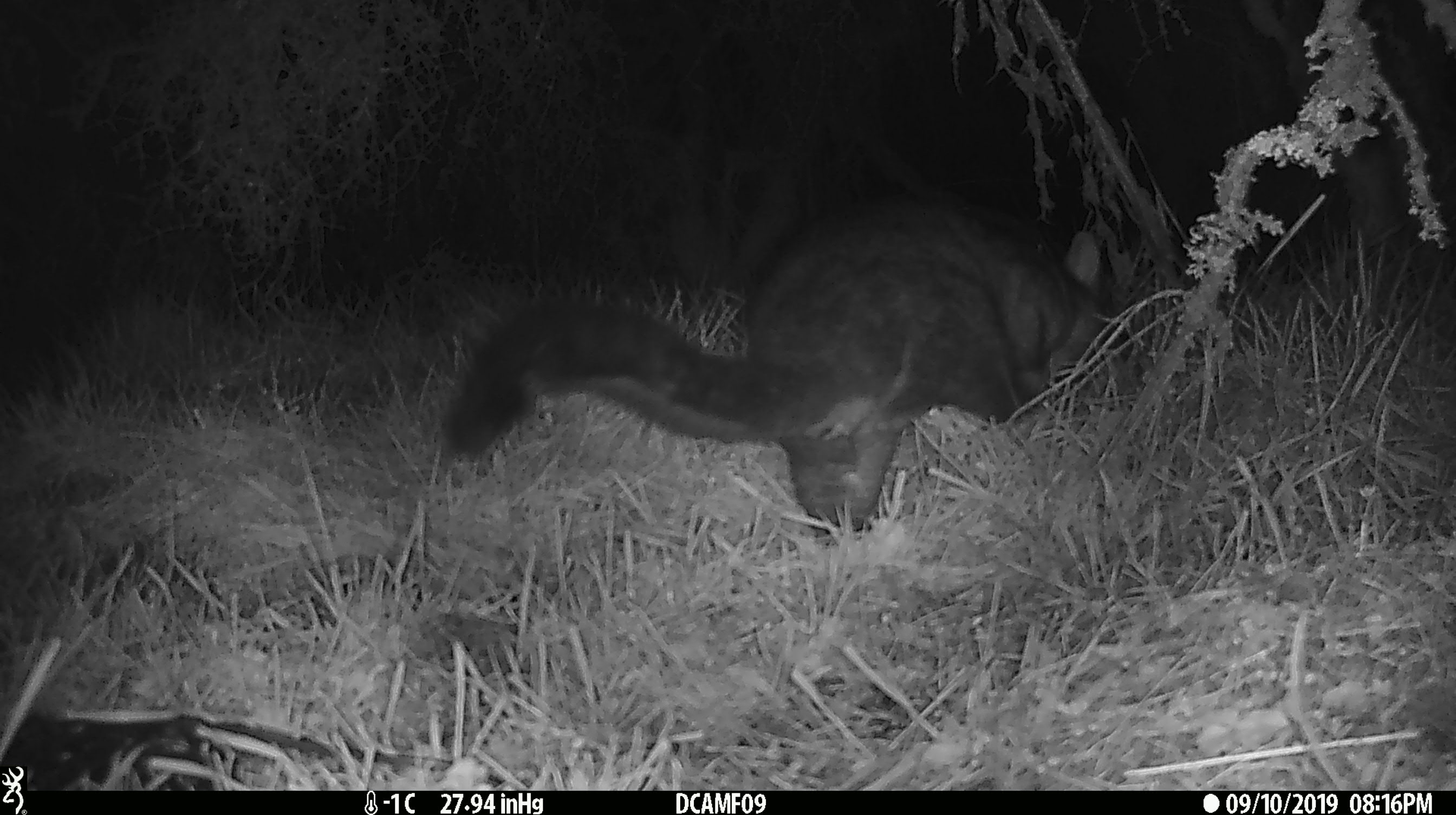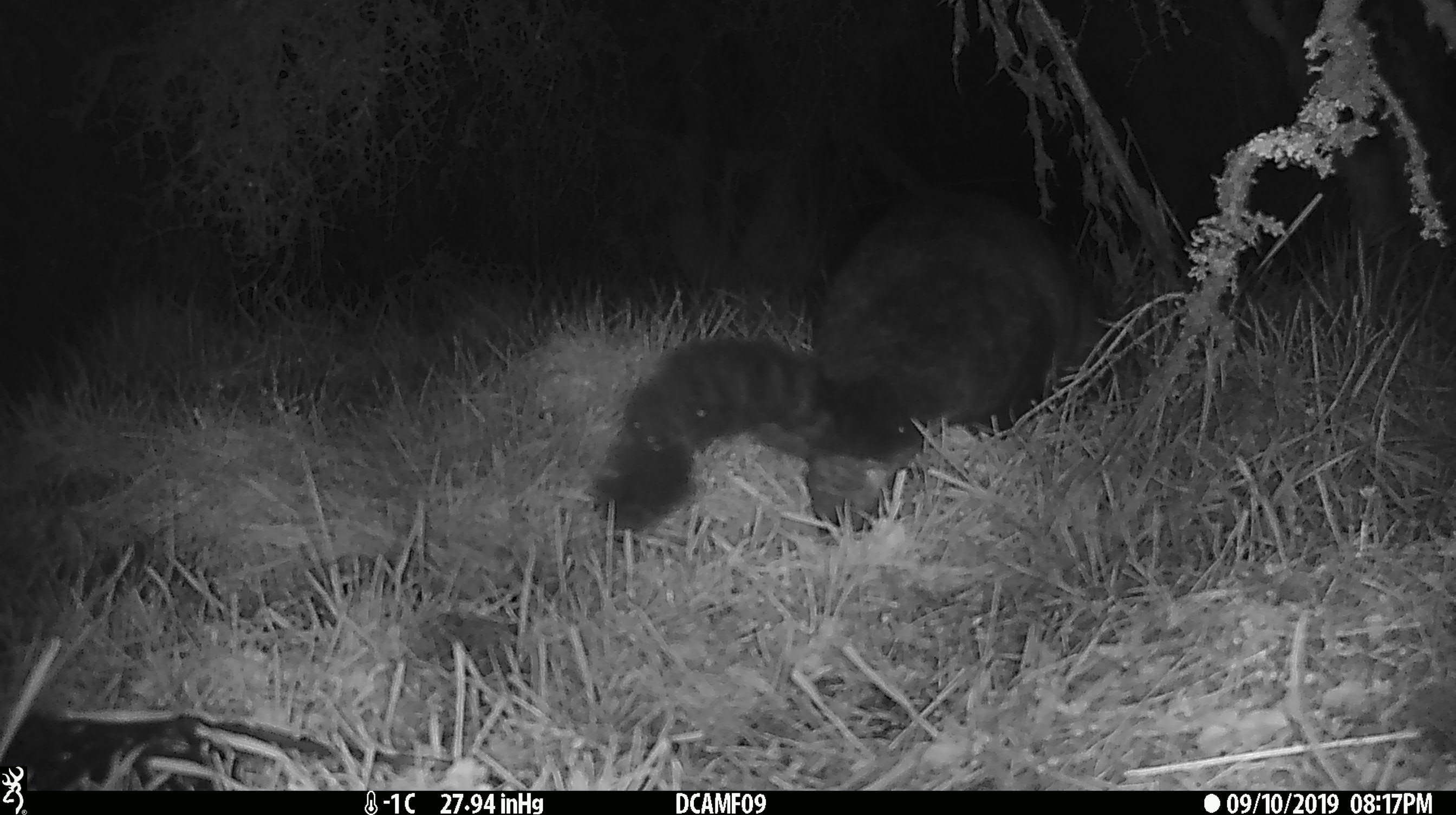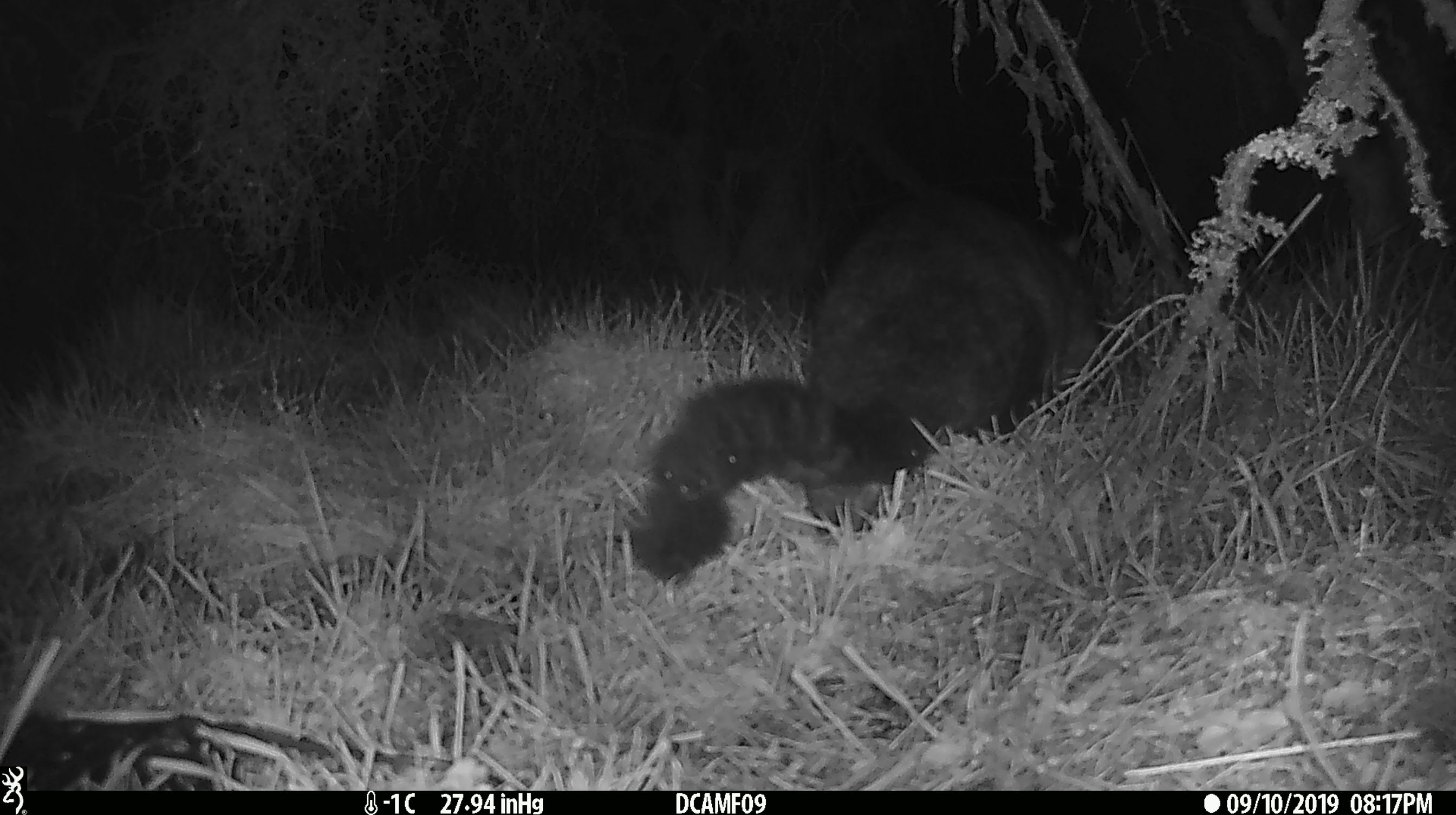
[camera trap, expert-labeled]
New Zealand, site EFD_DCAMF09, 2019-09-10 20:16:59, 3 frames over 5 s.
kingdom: Animalia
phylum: Chordata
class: Mammalia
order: Diprotodontia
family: Phalangeridae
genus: Trichosurus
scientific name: Trichosurus vulpecula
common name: common brushtail possum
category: possum